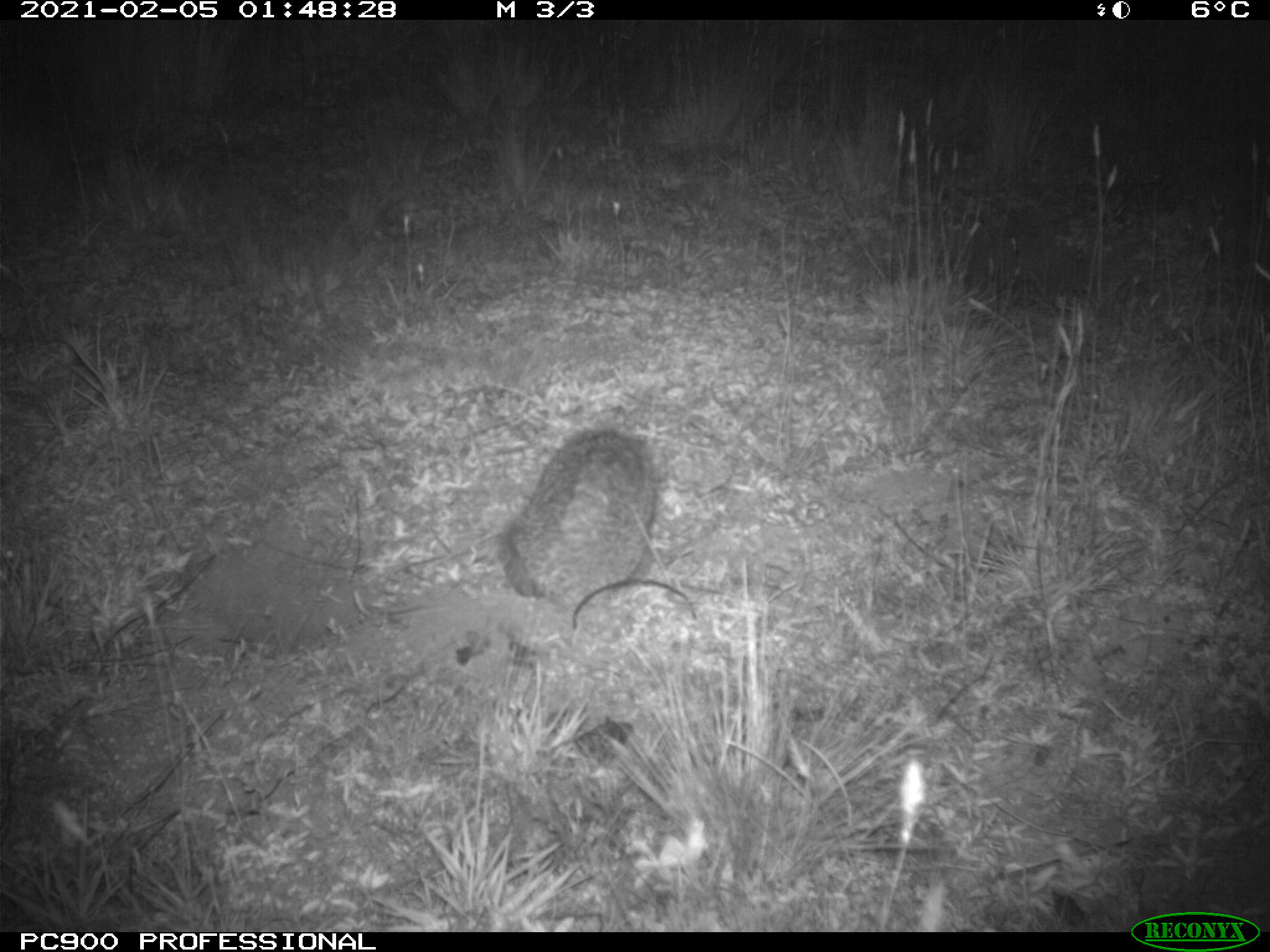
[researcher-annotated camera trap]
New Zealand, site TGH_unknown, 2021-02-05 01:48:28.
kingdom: Animalia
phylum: Chordata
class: Mammalia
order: Eulipotyphla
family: Erinaceidae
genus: Erinaceus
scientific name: Erinaceus europaeus europaeus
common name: european hedgehog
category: hedgehog